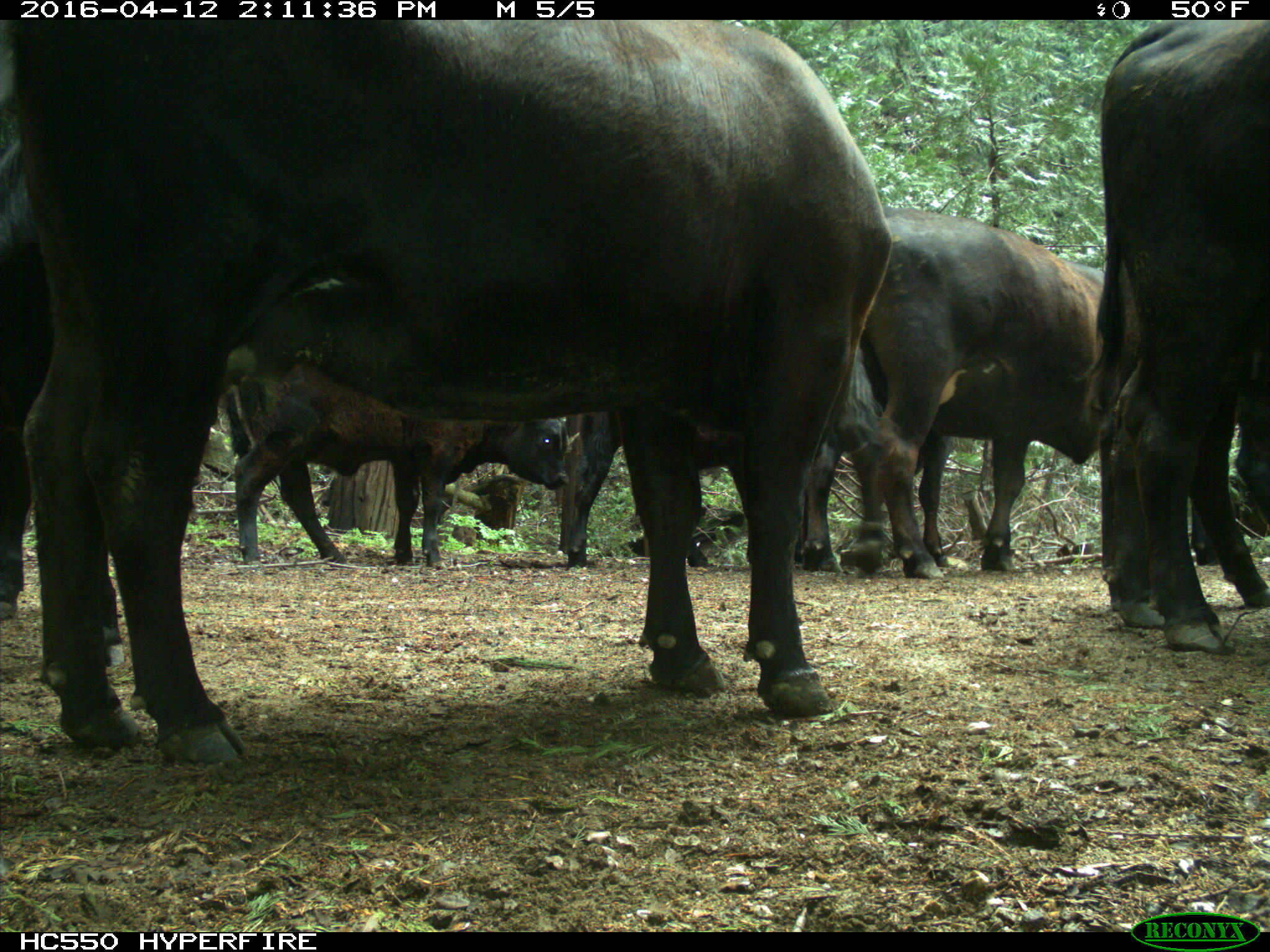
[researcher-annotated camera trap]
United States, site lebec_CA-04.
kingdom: Animalia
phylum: Chordata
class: Mammalia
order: Artiodactyla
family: Bovidae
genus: Bos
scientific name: Bos taurus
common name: domestic cow